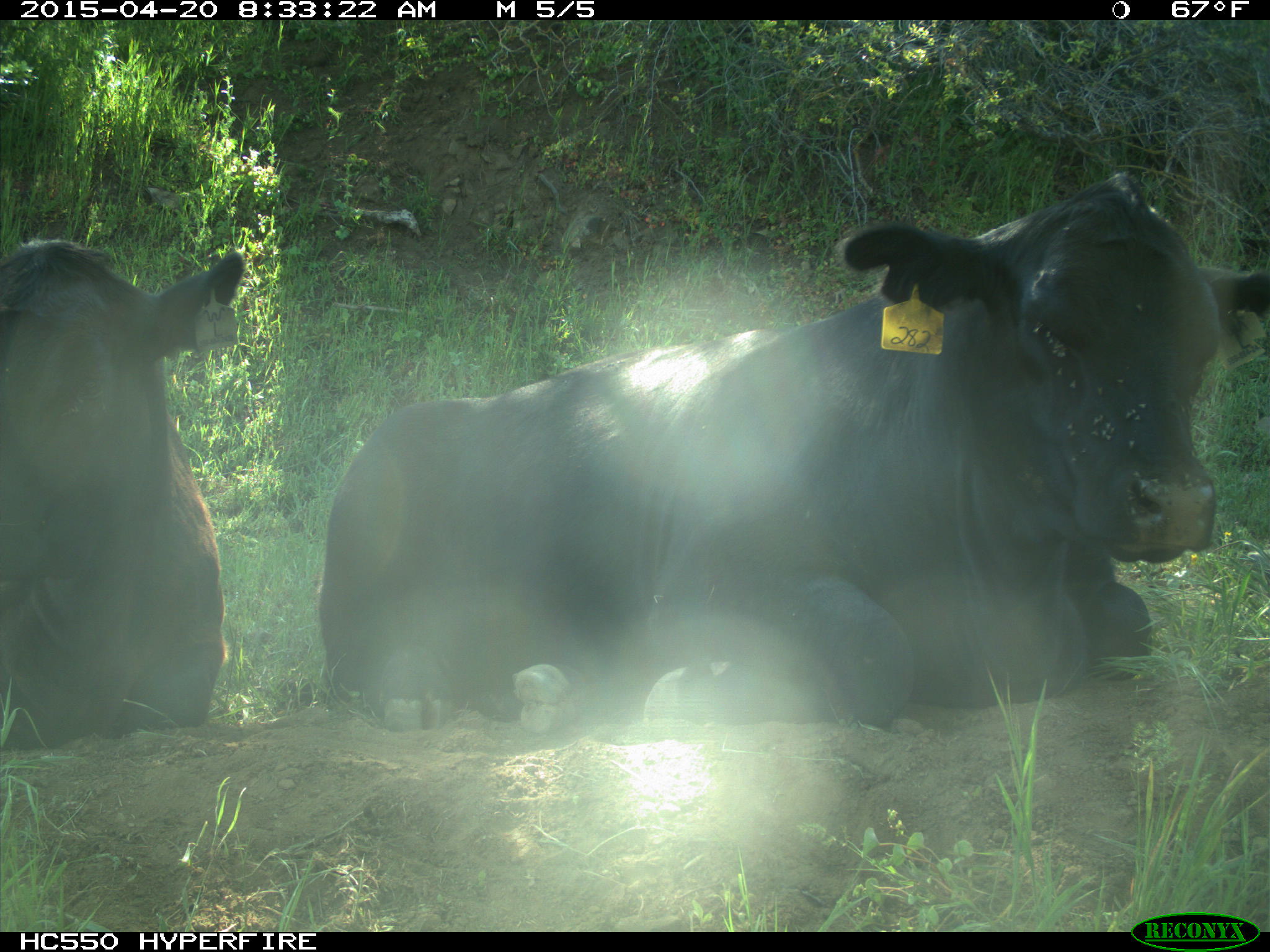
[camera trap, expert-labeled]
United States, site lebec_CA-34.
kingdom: Animalia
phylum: Chordata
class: Mammalia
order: Artiodactyla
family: Bovidae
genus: Bos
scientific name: Bos taurus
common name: domestic cow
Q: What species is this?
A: Bos taurus (domestic cow).